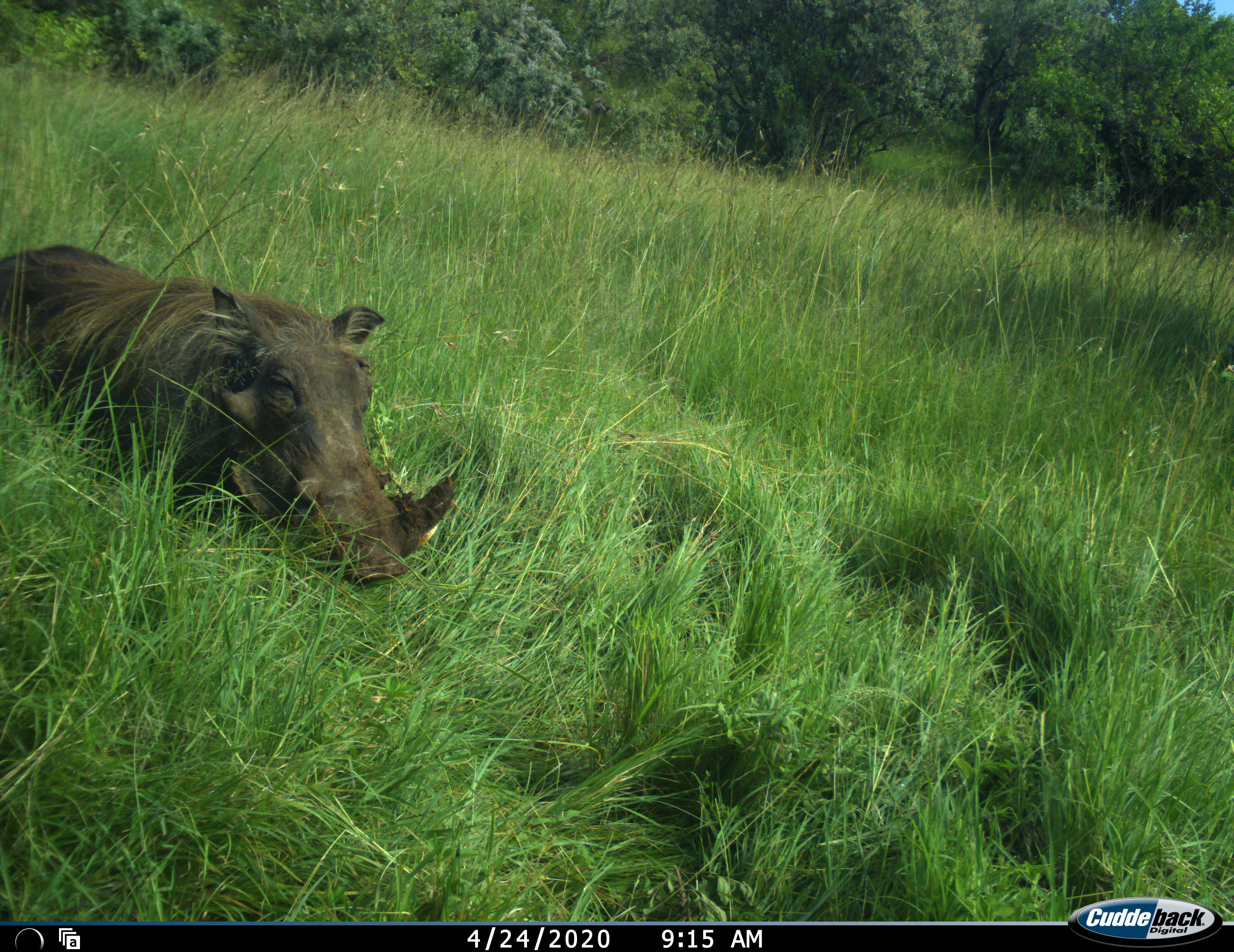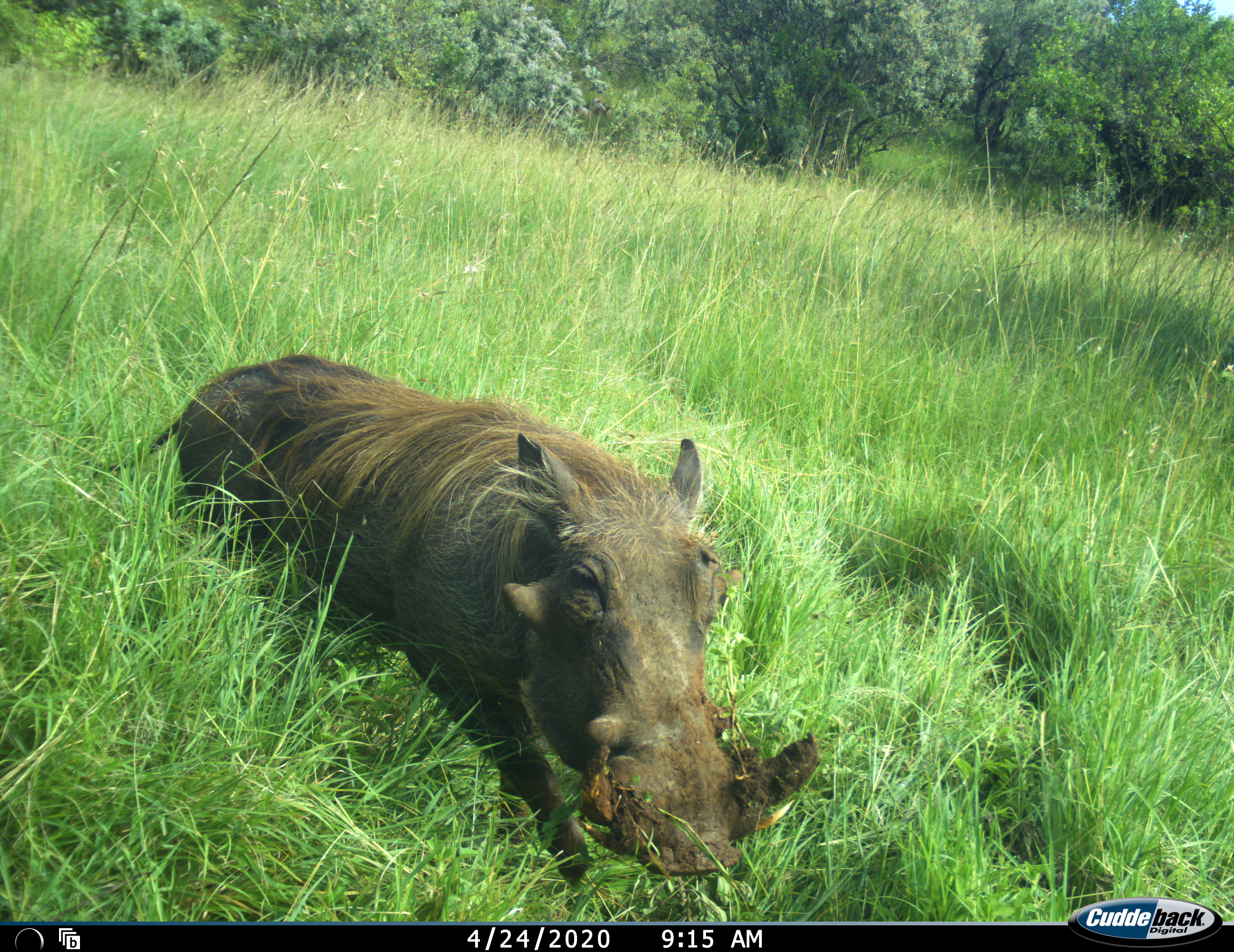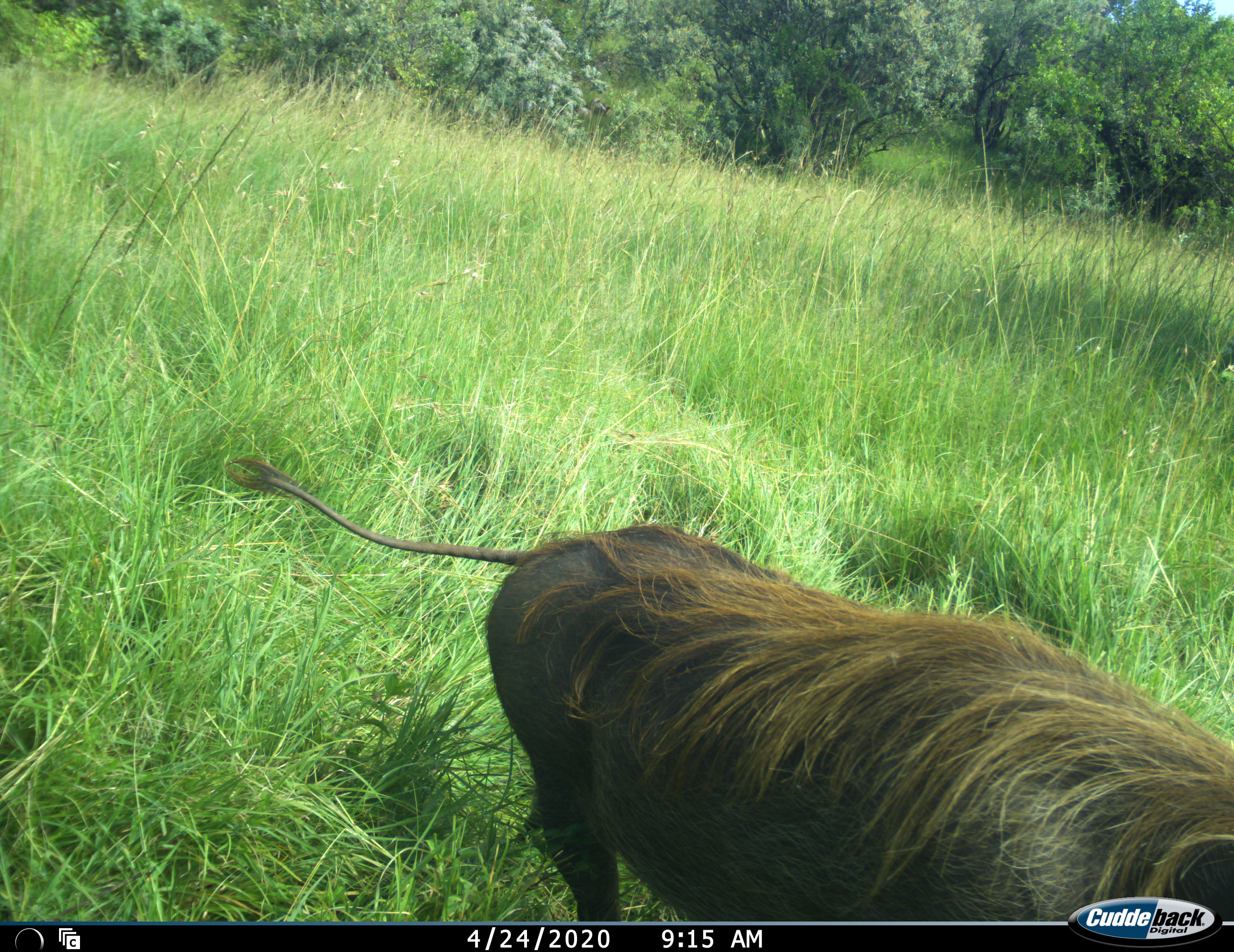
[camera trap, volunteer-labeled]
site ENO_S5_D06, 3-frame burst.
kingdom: Animalia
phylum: Chordata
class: Mammalia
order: Artiodactyla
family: Suidae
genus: Phacochoerus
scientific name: Phacochoerus africanus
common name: warthog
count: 1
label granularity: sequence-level